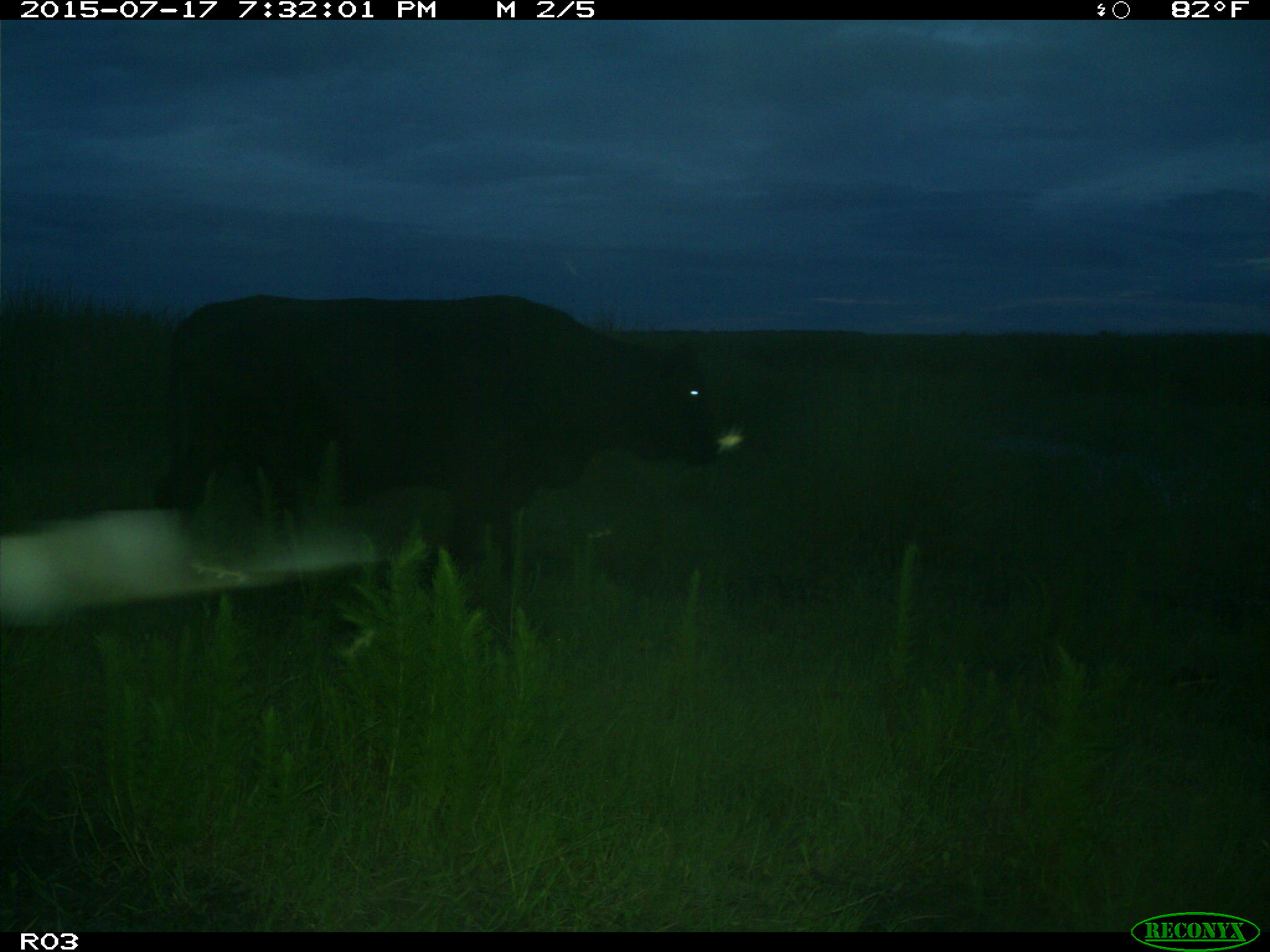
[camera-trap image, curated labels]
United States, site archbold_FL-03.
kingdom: Animalia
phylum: Chordata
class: Mammalia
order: Artiodactyla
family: Bovidae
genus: Bos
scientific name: Bos taurus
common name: domestic cow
Bos taurus (domestic cow).